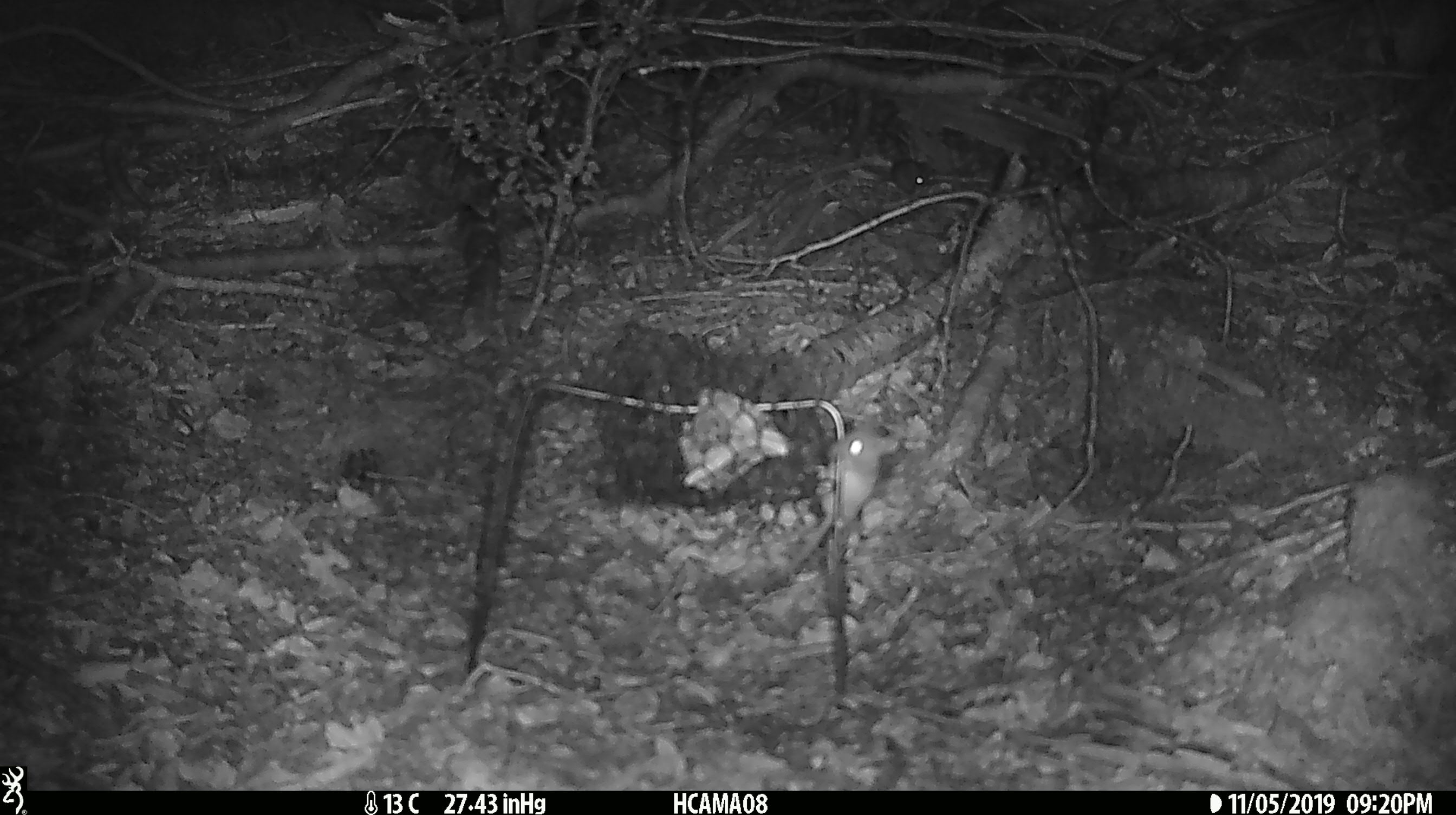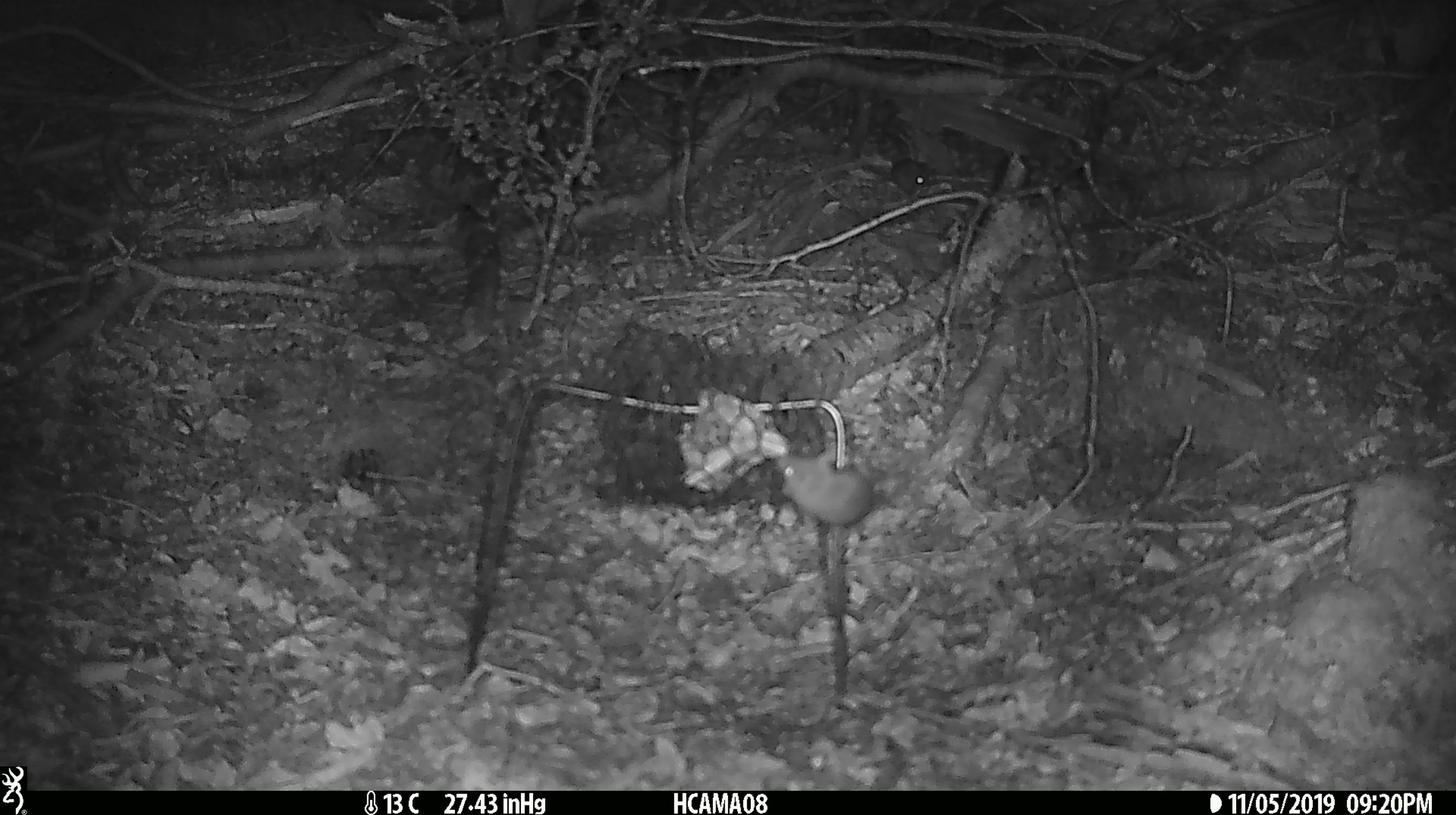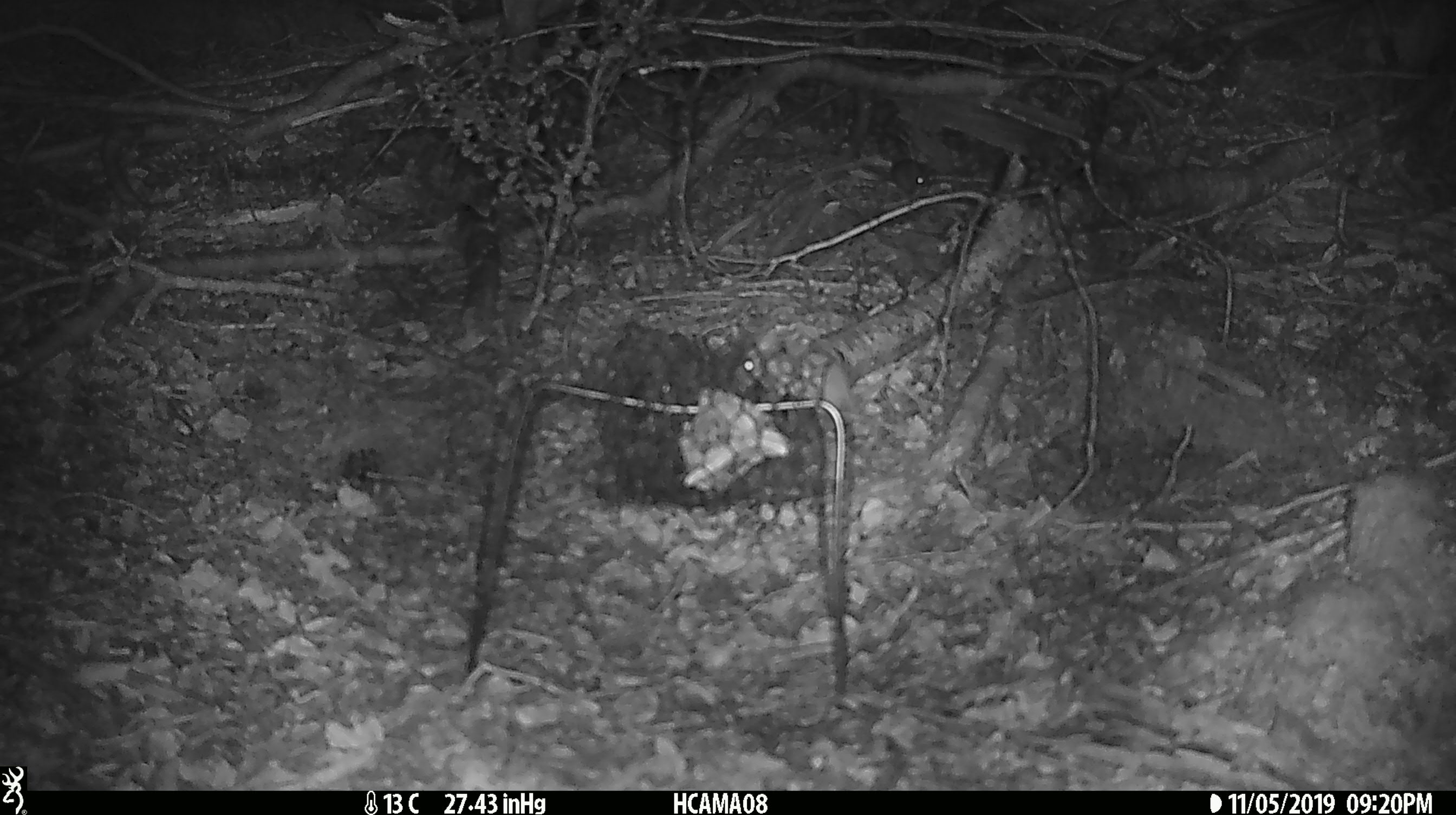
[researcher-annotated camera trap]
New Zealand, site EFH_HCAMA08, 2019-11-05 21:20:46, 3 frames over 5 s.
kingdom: Animalia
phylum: Chordata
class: Mammalia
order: Rodentia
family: Muridae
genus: Mus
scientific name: Mus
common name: mouse